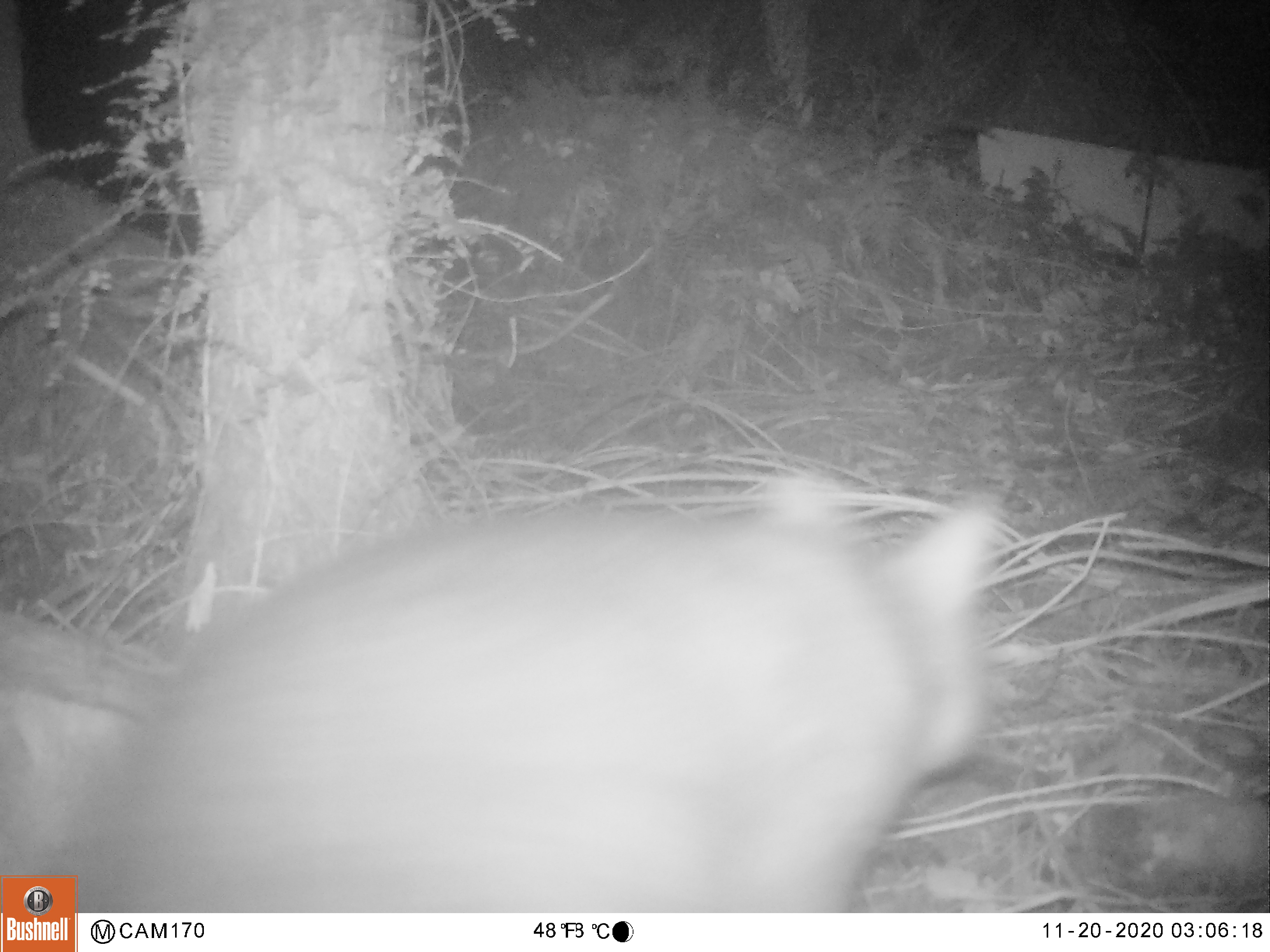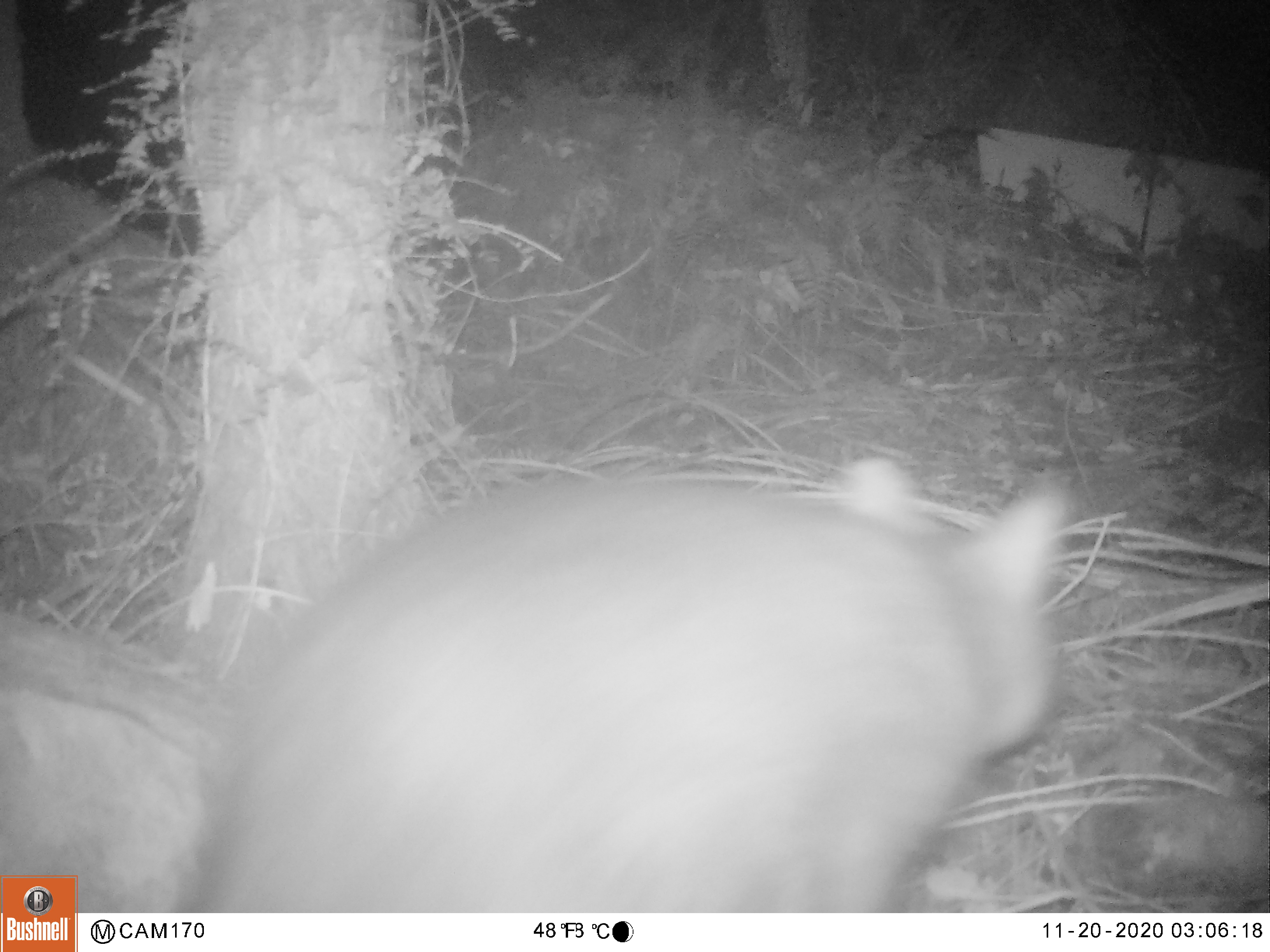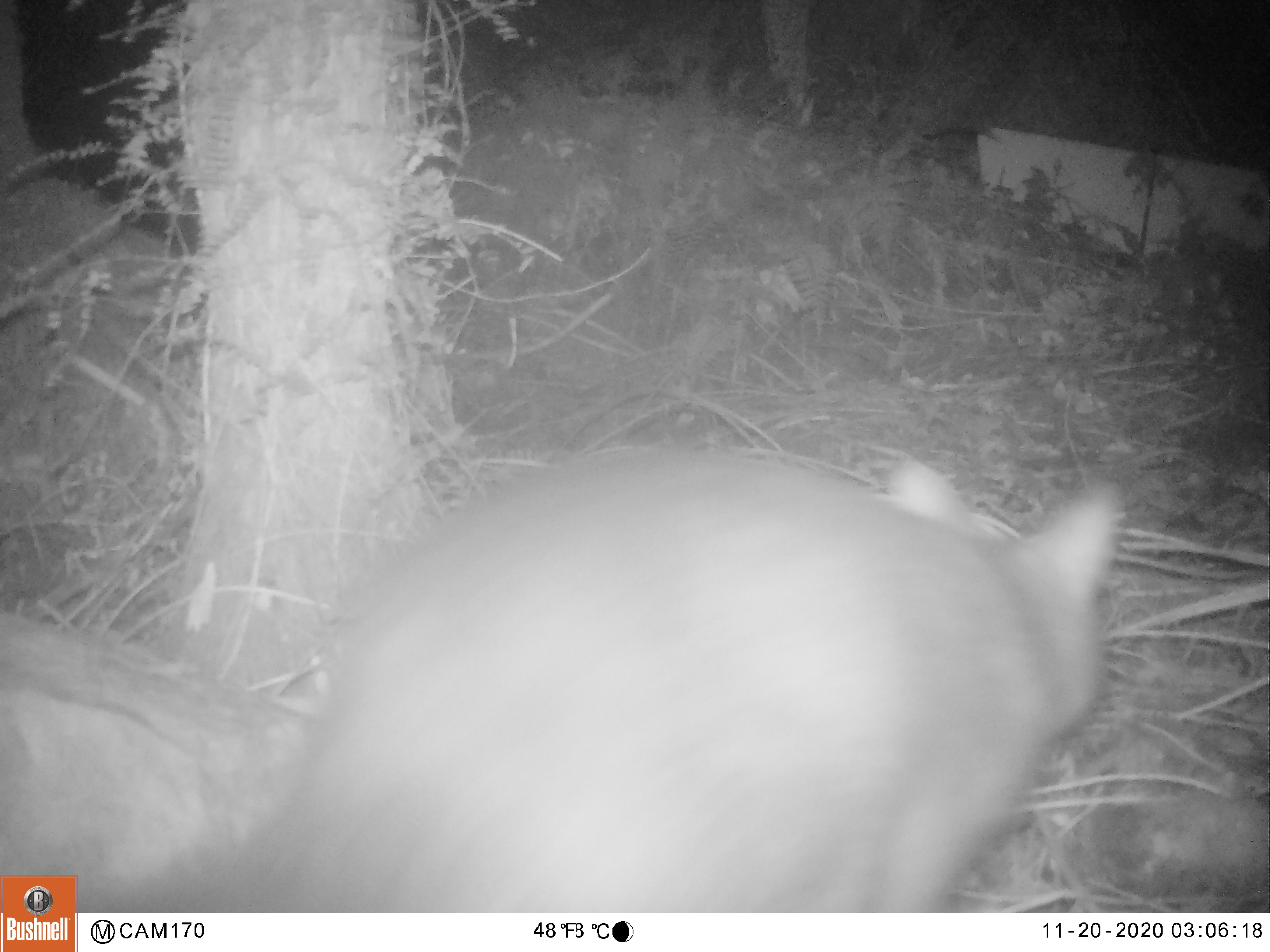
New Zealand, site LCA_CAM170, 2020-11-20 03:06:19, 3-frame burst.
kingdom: Animalia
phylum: Chordata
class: Mammalia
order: Diprotodontia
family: Phalangeridae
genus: Trichosurus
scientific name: Trichosurus vulpecula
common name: common brushtail possum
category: possum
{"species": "possum (common brushtail possum) (Trichosurus vulpecula)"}